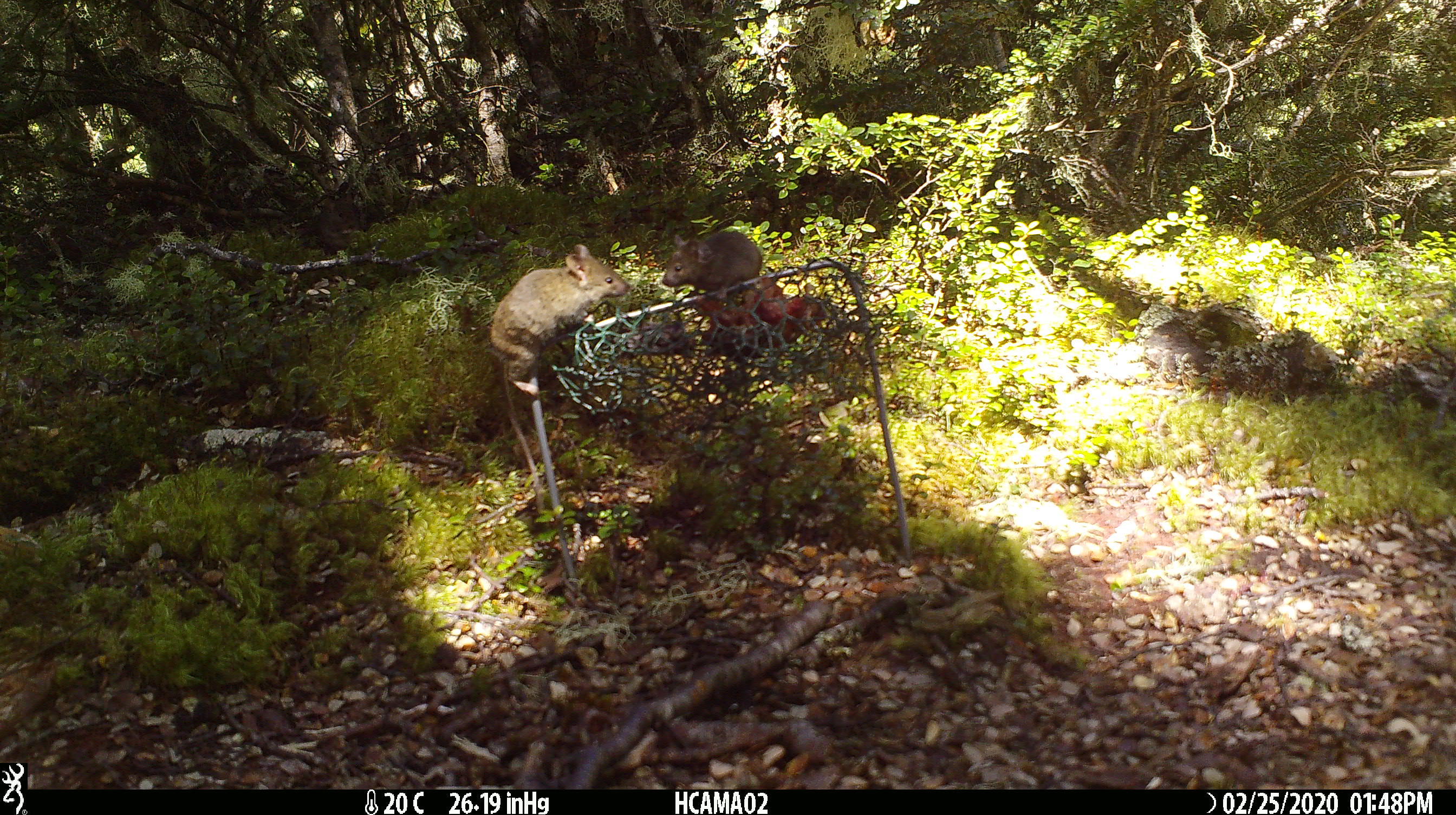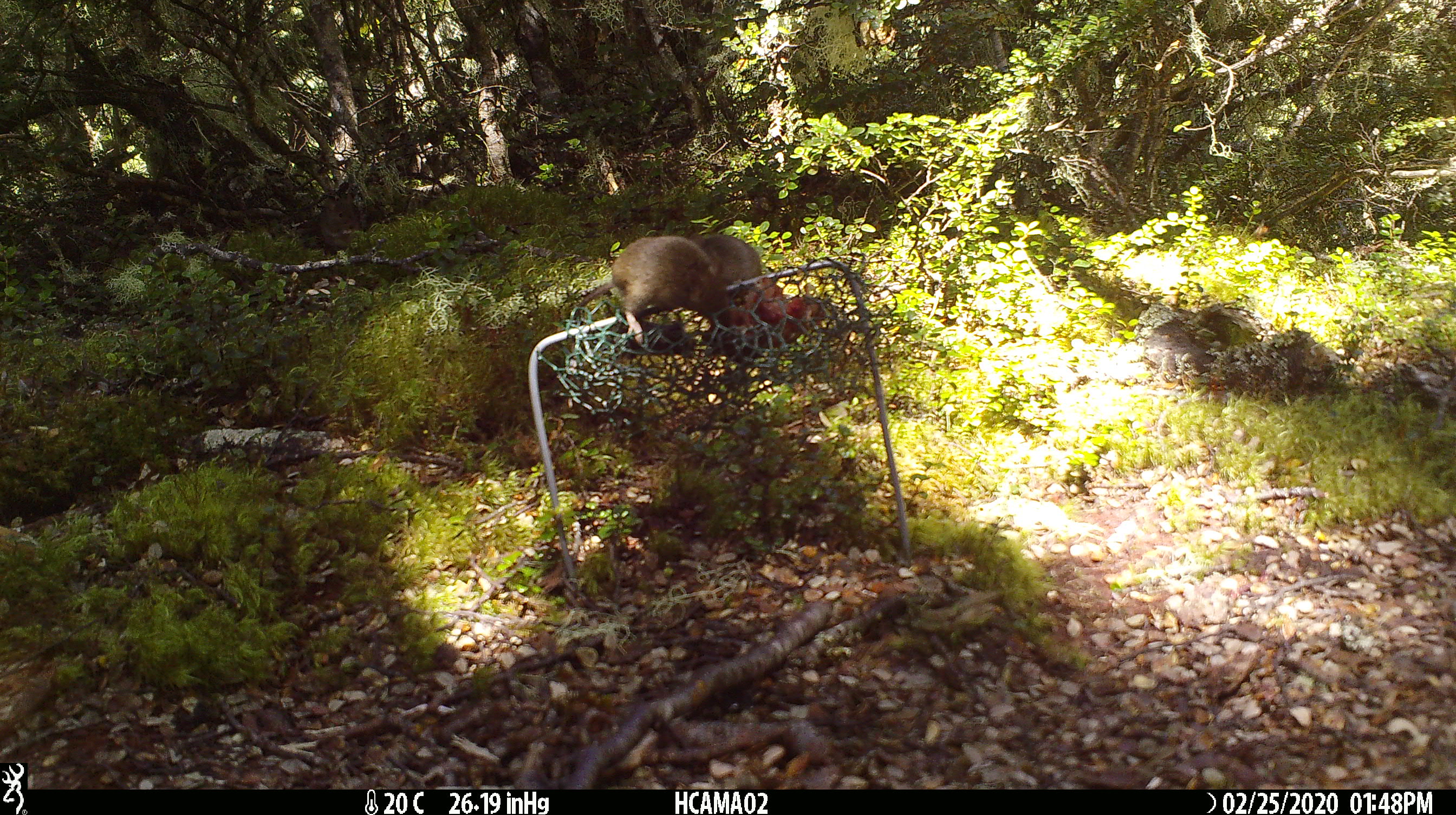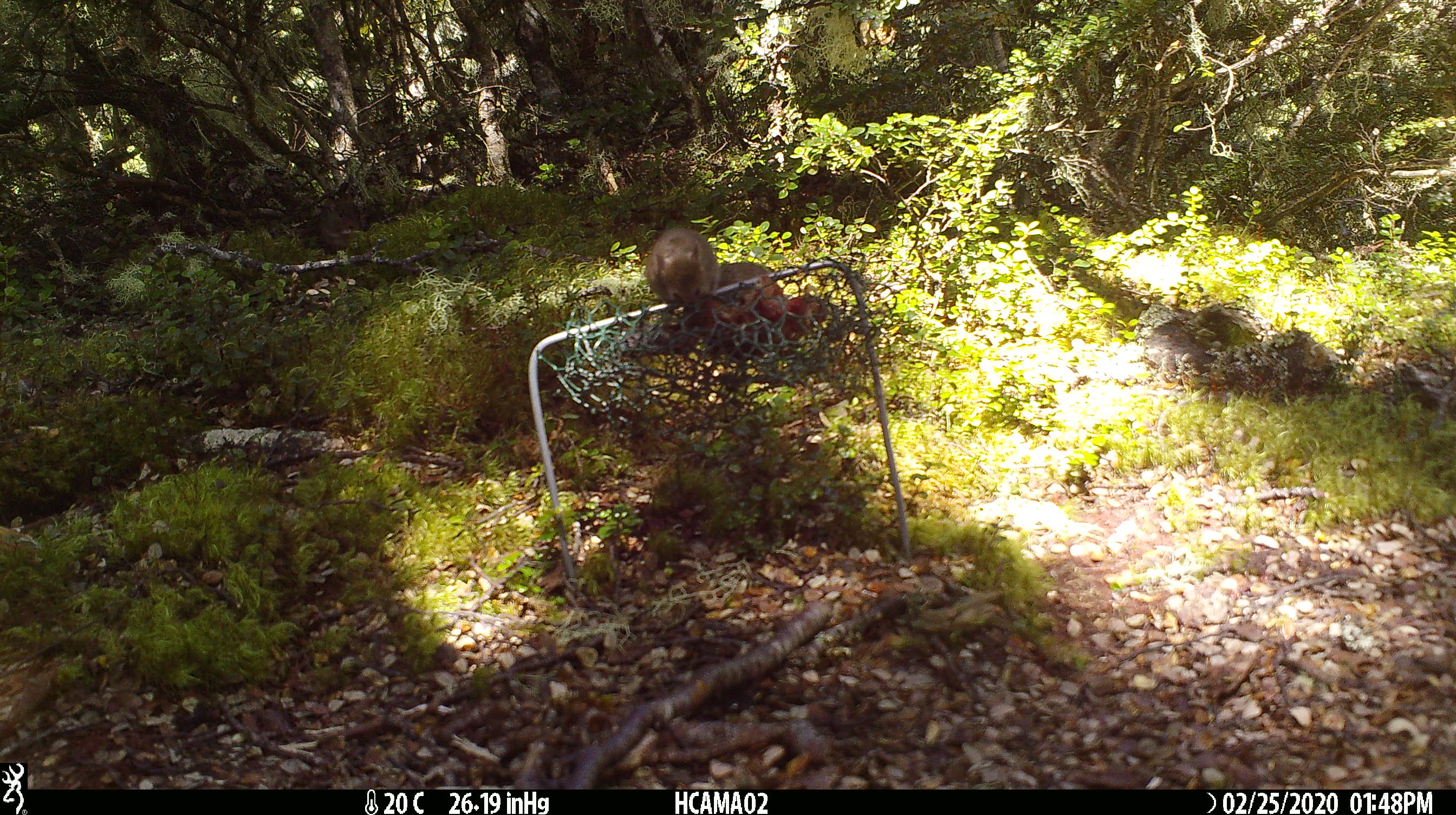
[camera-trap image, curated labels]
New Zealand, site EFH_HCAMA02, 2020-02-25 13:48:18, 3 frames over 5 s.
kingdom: Animalia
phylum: Chordata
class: Mammalia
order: Rodentia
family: Muridae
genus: Mus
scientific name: Mus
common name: mouse